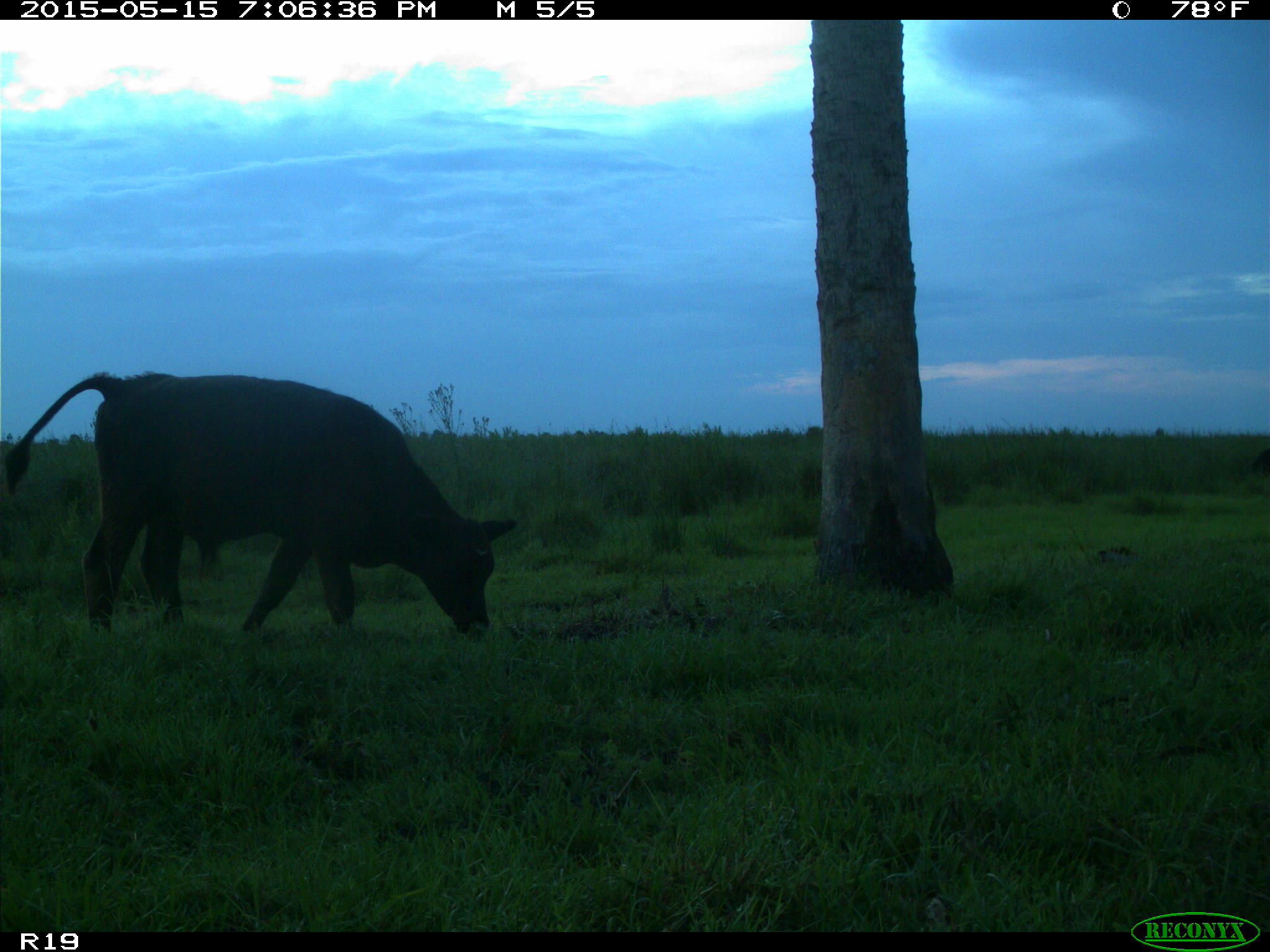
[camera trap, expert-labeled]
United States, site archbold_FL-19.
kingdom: Animalia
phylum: Chordata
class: Mammalia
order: Artiodactyla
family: Bovidae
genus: Bos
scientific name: Bos taurus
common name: domestic cow